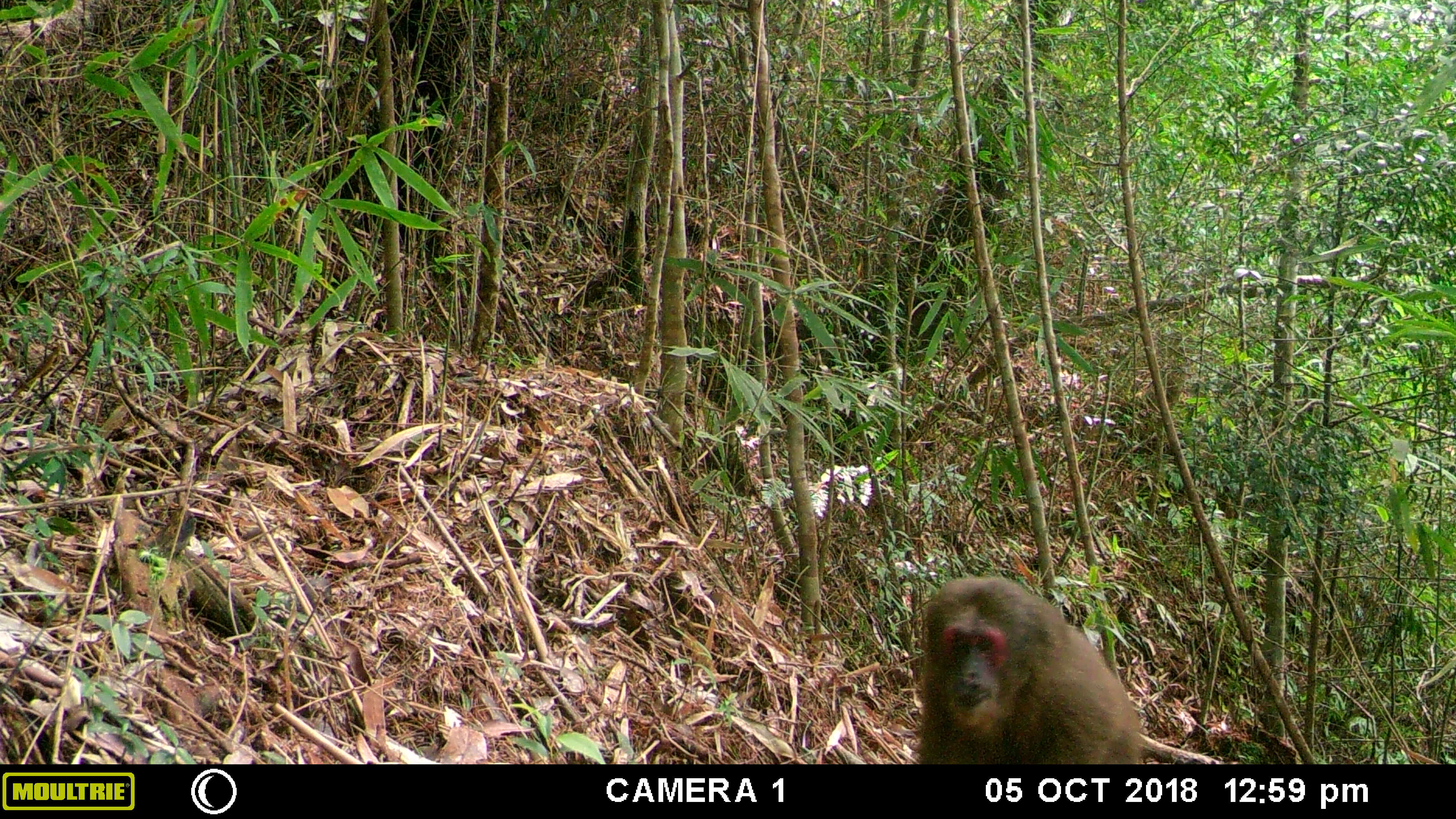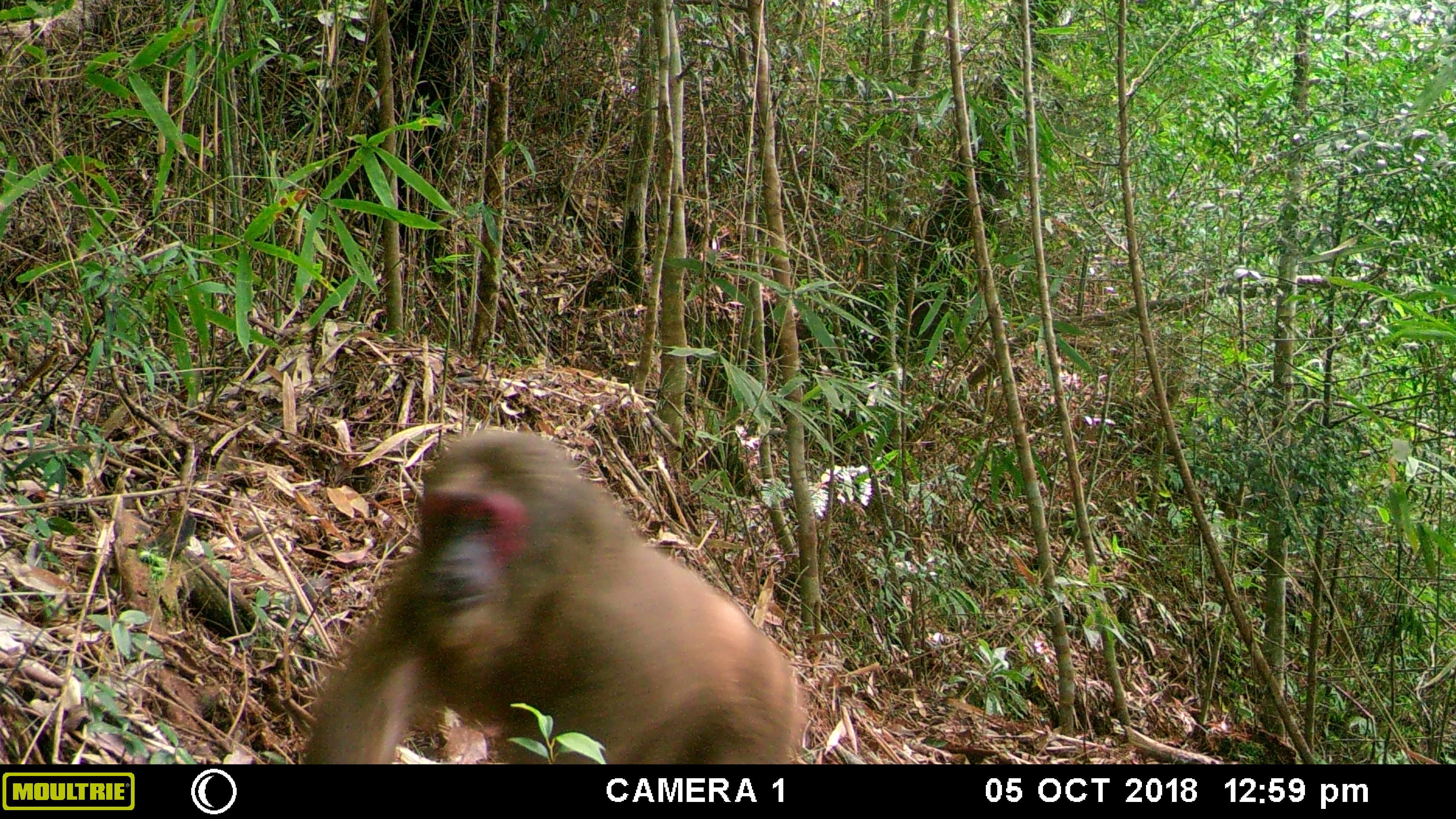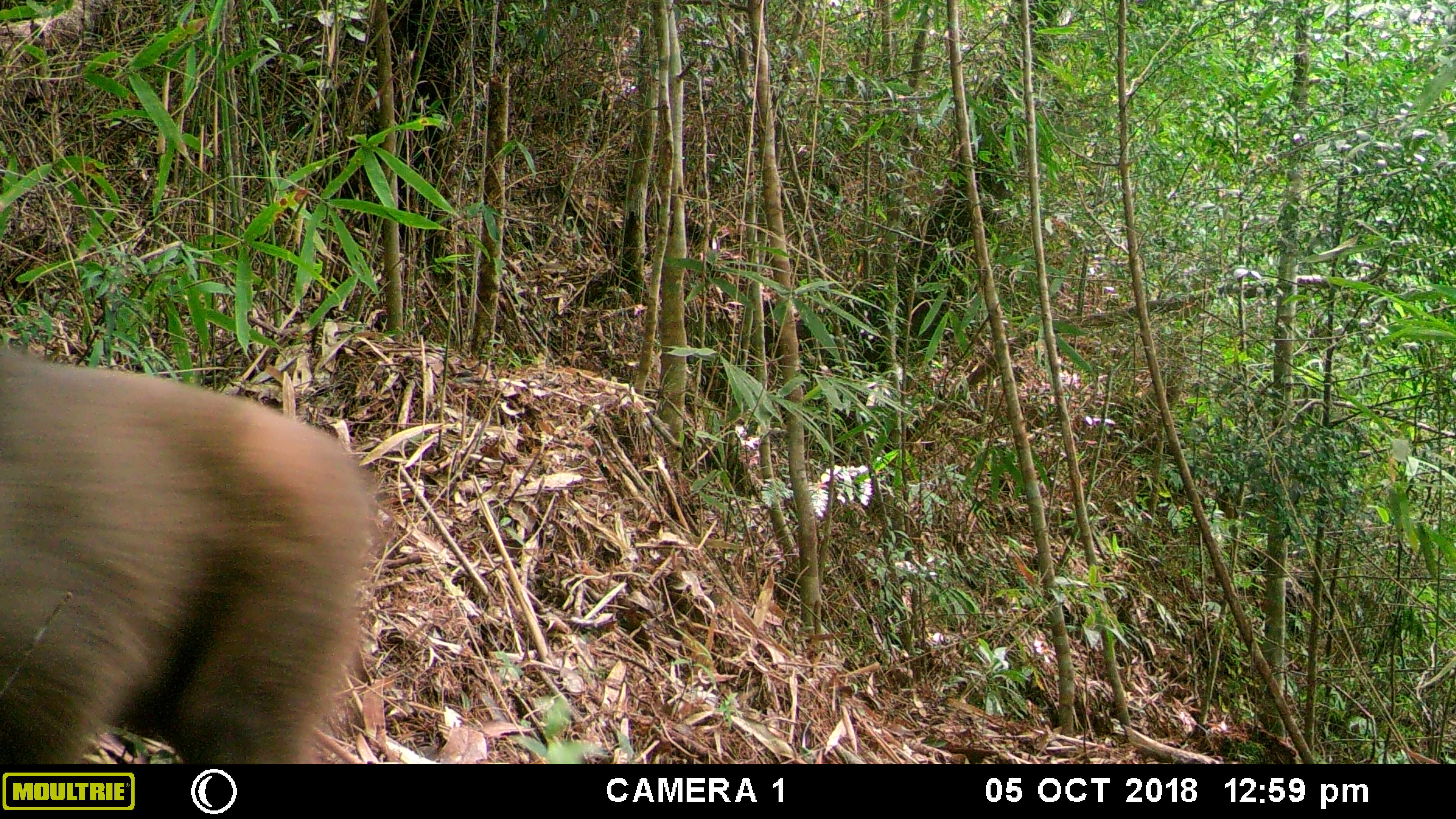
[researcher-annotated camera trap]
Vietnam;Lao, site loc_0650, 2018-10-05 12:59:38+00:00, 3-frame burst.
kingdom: Animalia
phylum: Chordata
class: Mammalia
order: Primates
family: Cercopithecidae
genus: Macaca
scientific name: Macaca arctoides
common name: stump-tailed macaque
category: stump tailed macaque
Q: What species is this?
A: Stump tailed macaque (stump-tailed macaque) (Macaca arctoides).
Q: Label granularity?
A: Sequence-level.